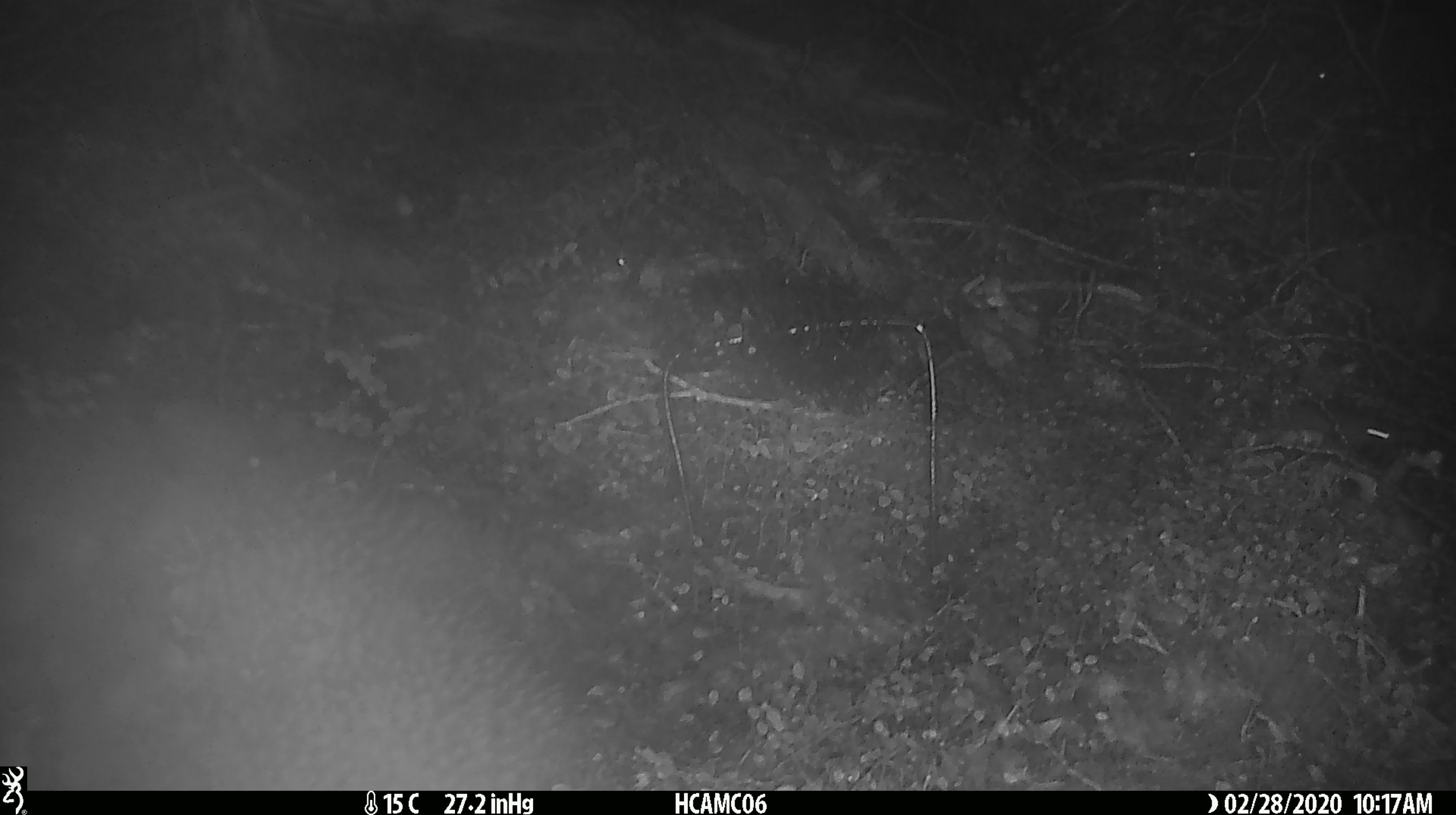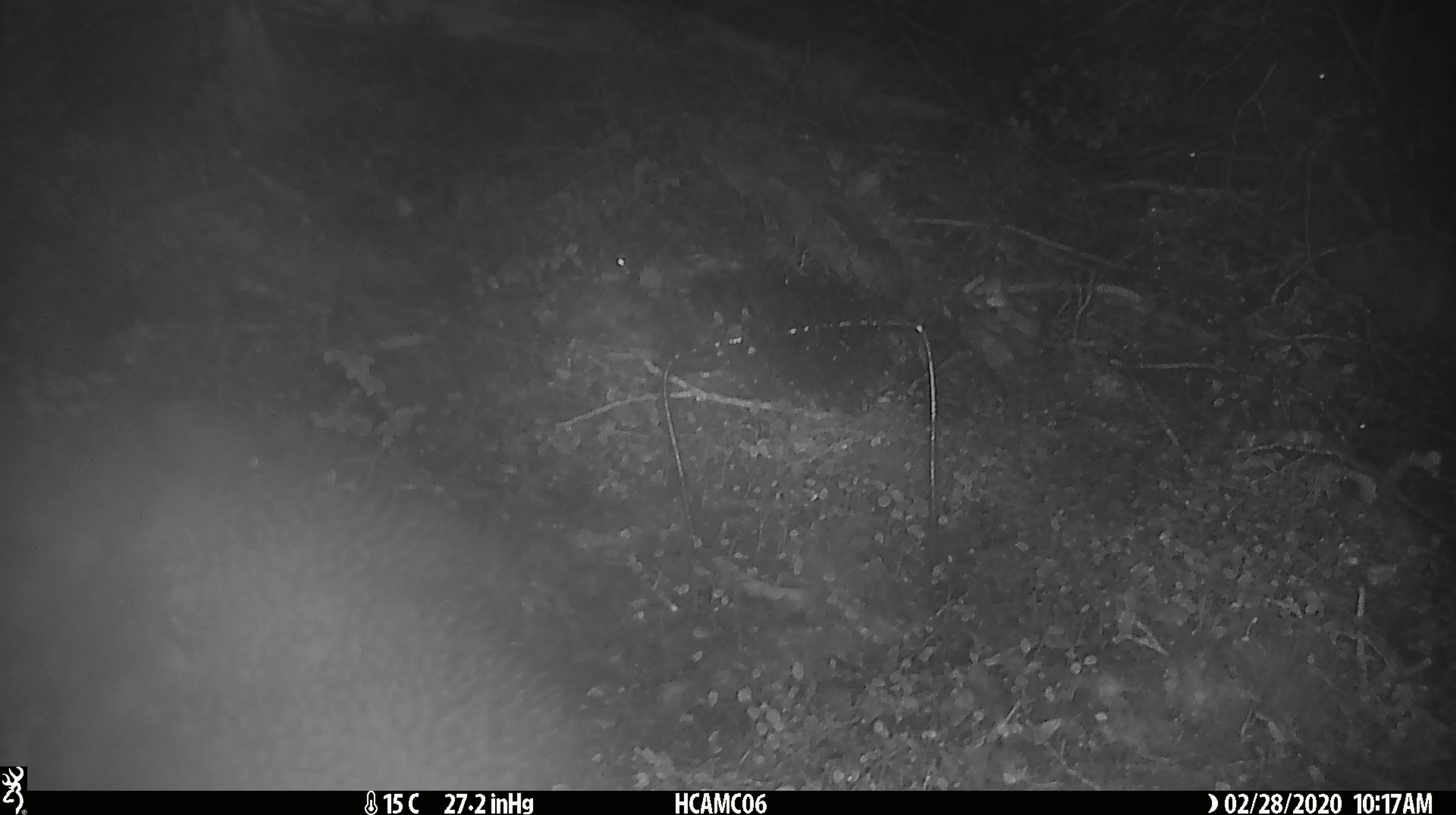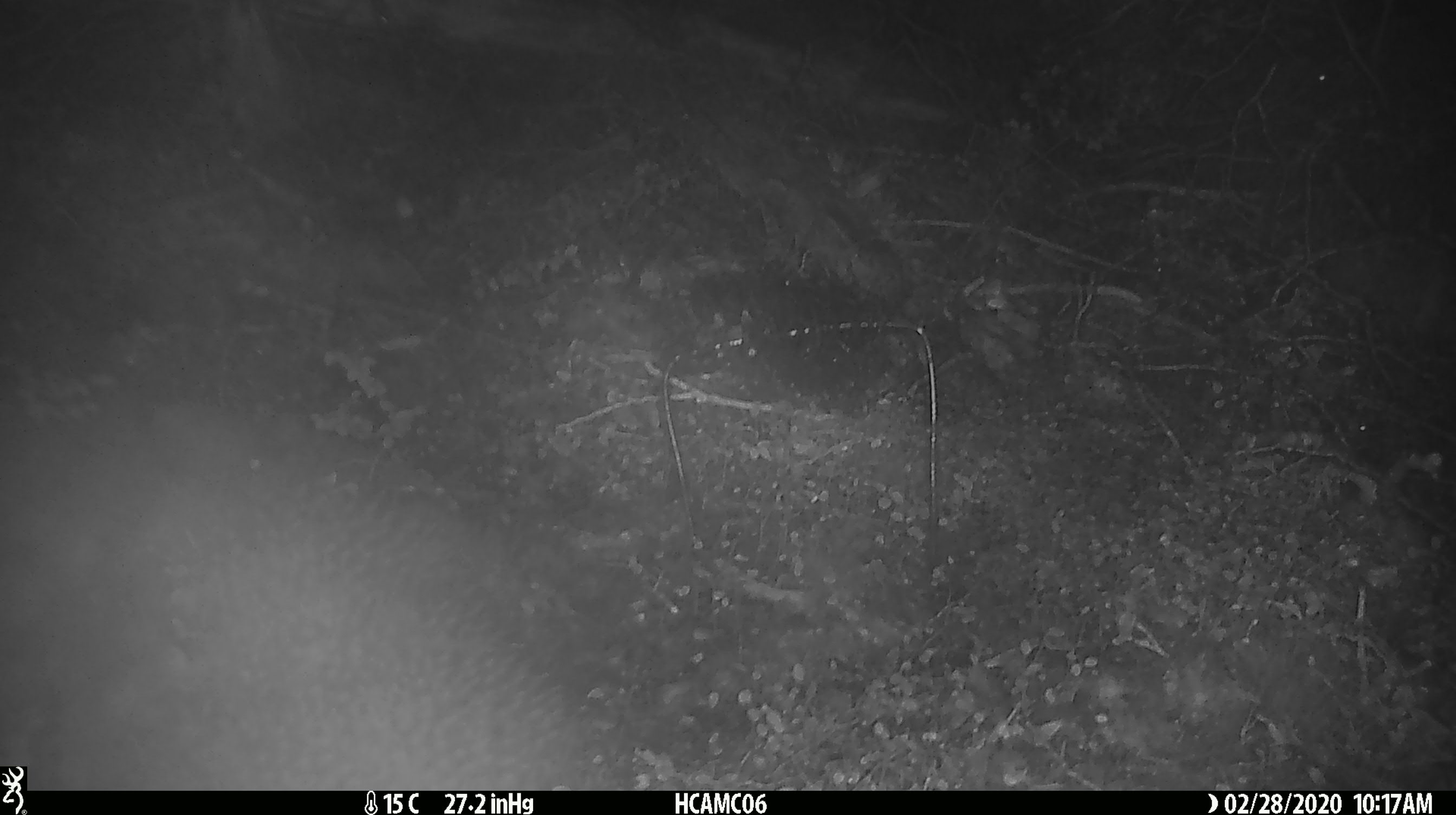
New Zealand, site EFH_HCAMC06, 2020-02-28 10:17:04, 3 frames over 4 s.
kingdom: Animalia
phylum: Chordata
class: Mammalia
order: Rodentia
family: Muridae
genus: Mus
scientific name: Mus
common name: mouse